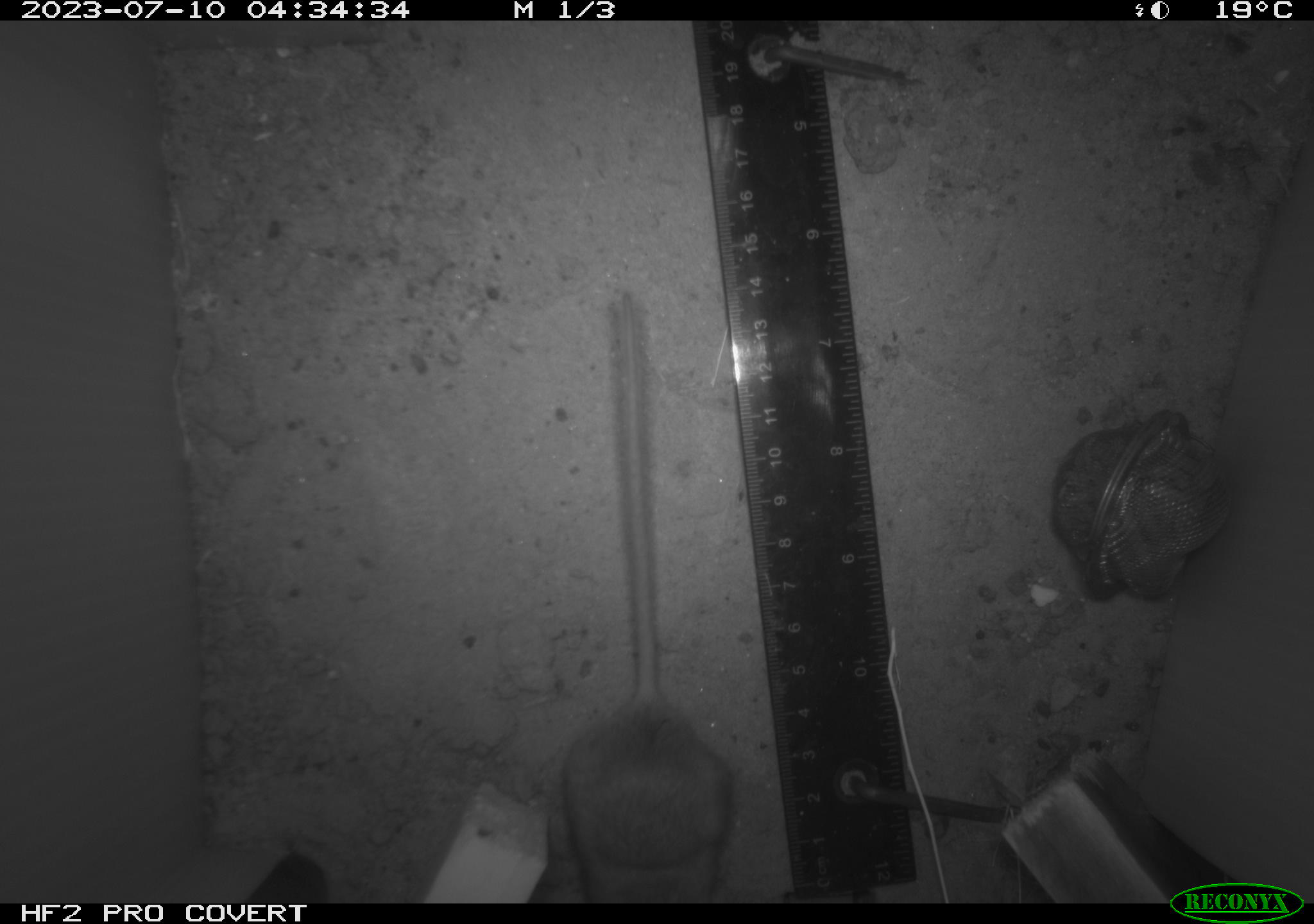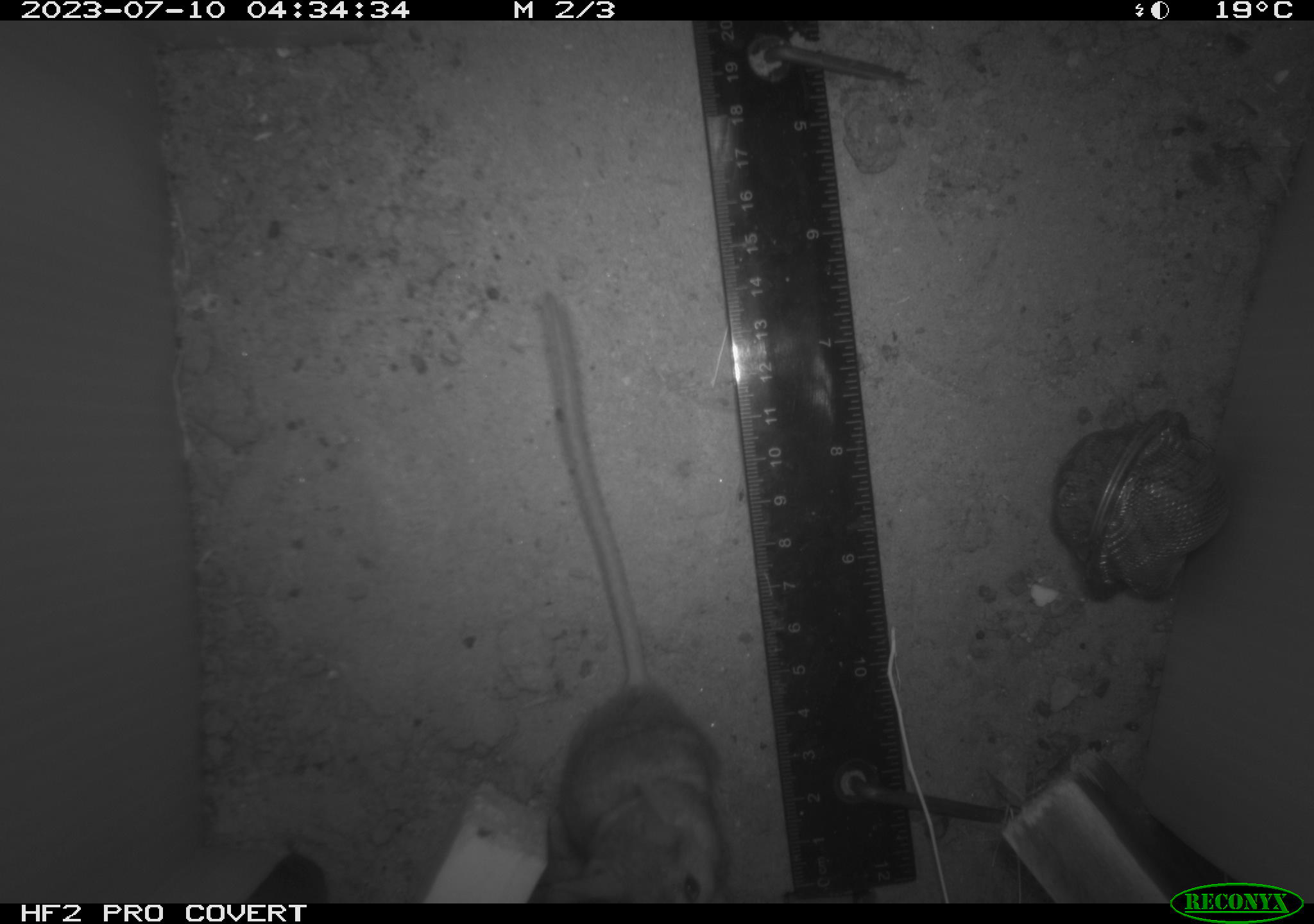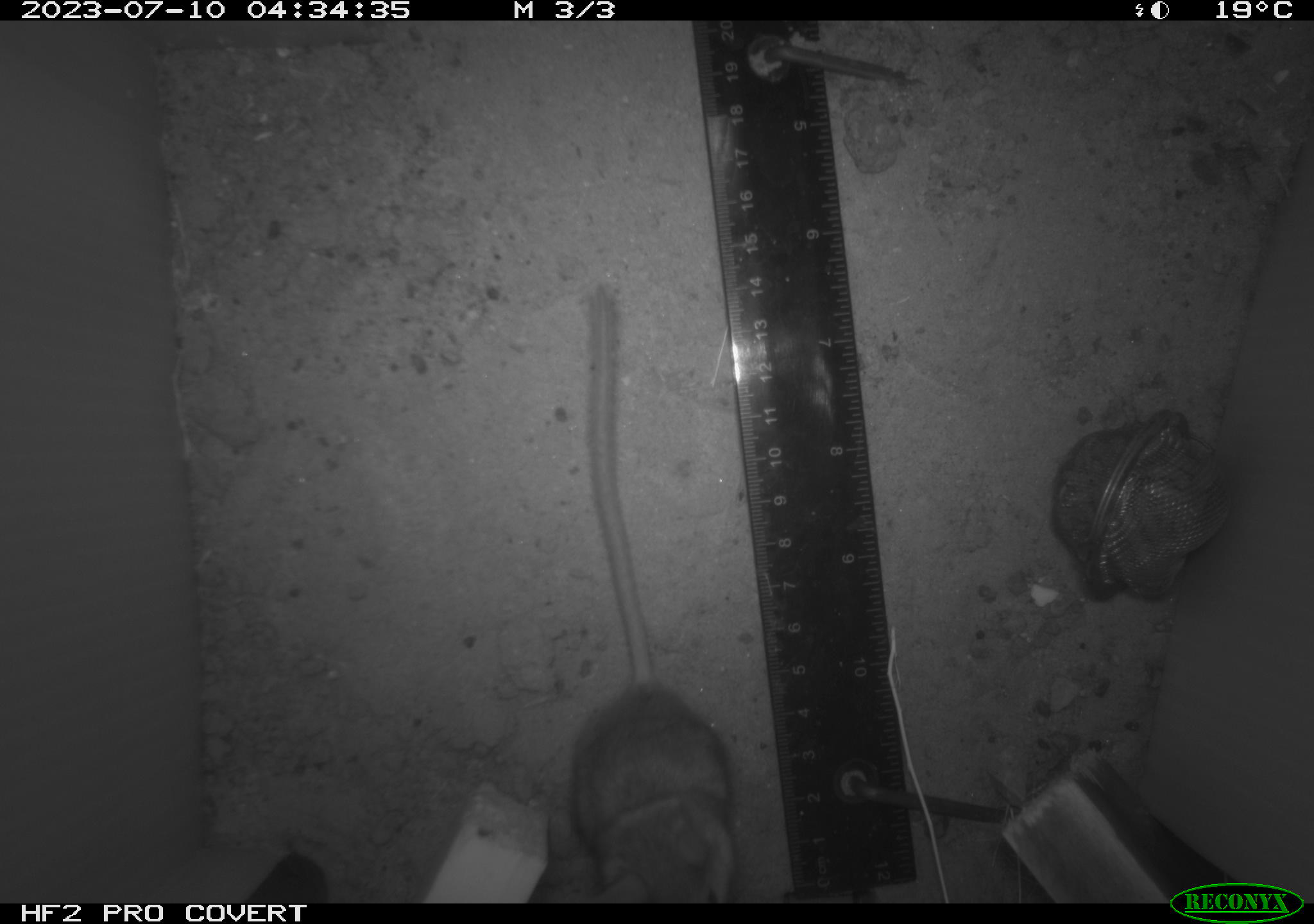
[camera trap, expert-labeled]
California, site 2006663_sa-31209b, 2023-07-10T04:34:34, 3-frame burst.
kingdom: Animalia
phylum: Chordata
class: Mammalia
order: Rodentia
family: Cricetidae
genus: Peromyscus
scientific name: Peromyscus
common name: deer mice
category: peromyscus species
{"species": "peromyscus species (deer mice) (Peromyscus)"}